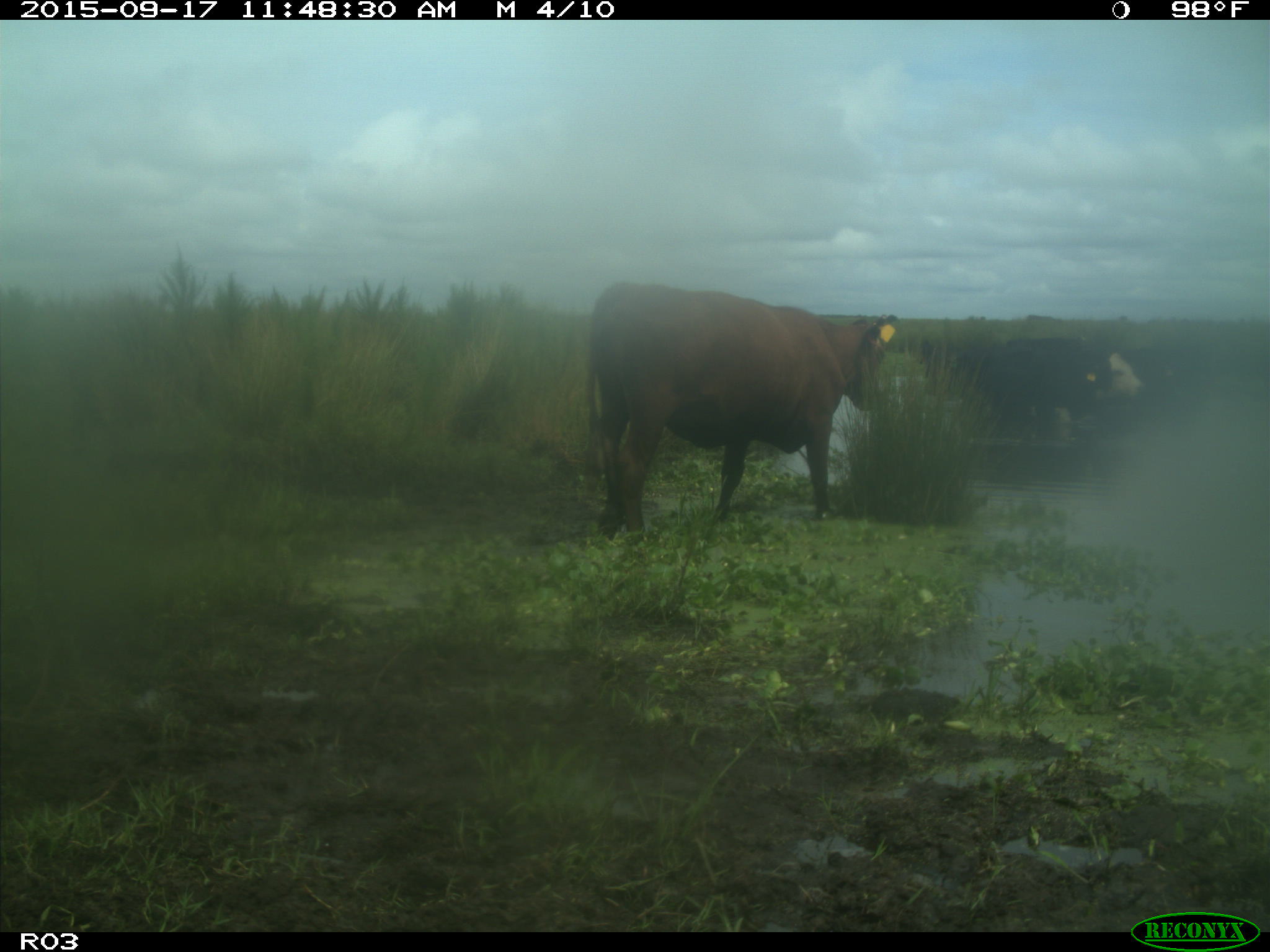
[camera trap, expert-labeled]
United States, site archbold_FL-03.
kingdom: Animalia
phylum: Chordata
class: Mammalia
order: Artiodactyla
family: Bovidae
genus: Bos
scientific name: Bos taurus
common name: domestic cow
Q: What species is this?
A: Bos taurus (domestic cow).